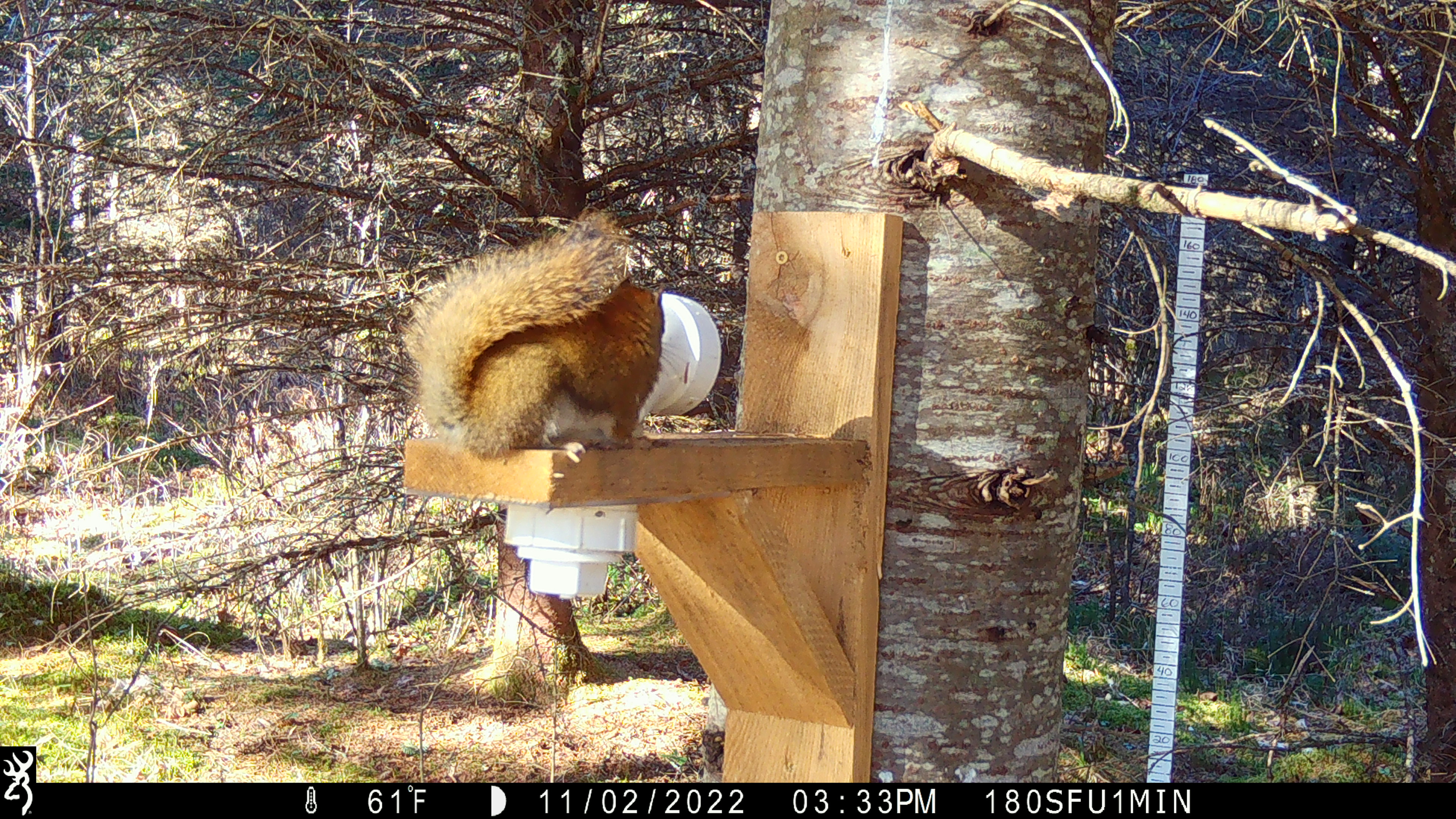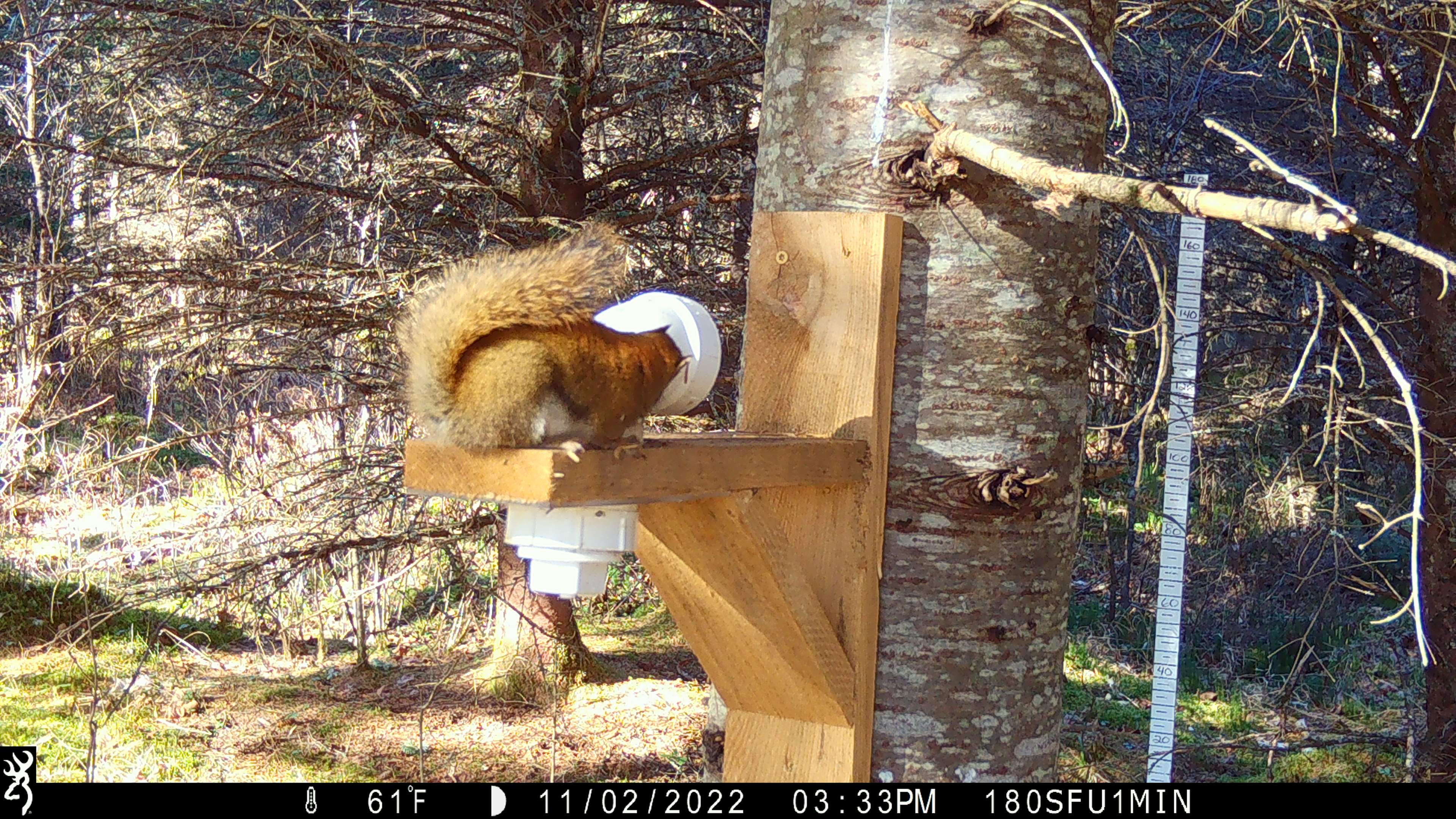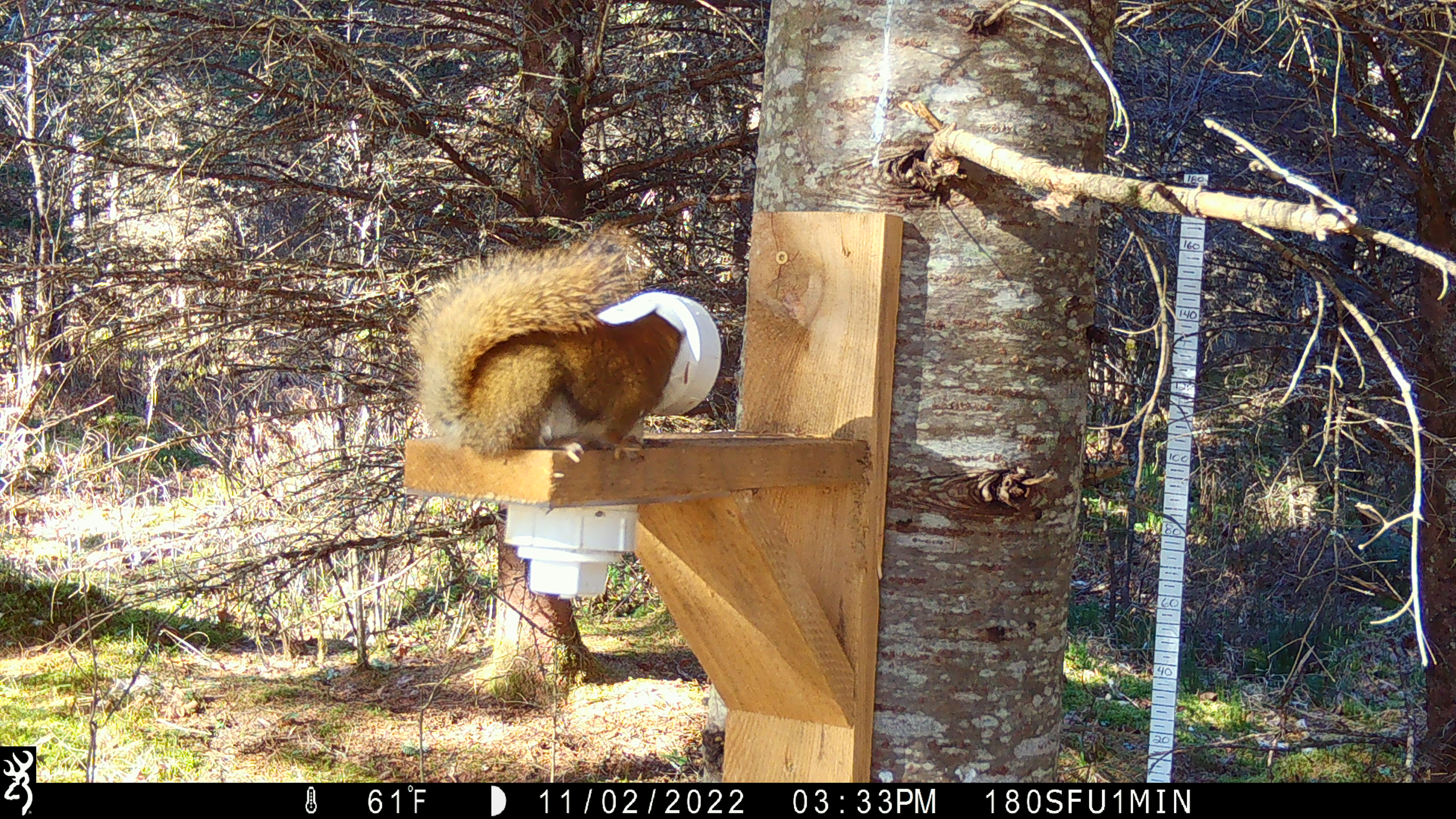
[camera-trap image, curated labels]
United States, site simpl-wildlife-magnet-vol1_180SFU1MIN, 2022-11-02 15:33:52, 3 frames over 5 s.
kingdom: Animalia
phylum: Chordata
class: Mammalia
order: Rodentia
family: Sciuridae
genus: Tamiasciurus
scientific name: Tamiasciurus hudsonicus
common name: red squirrel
Red squirrel (Tamiasciurus hudsonicus).